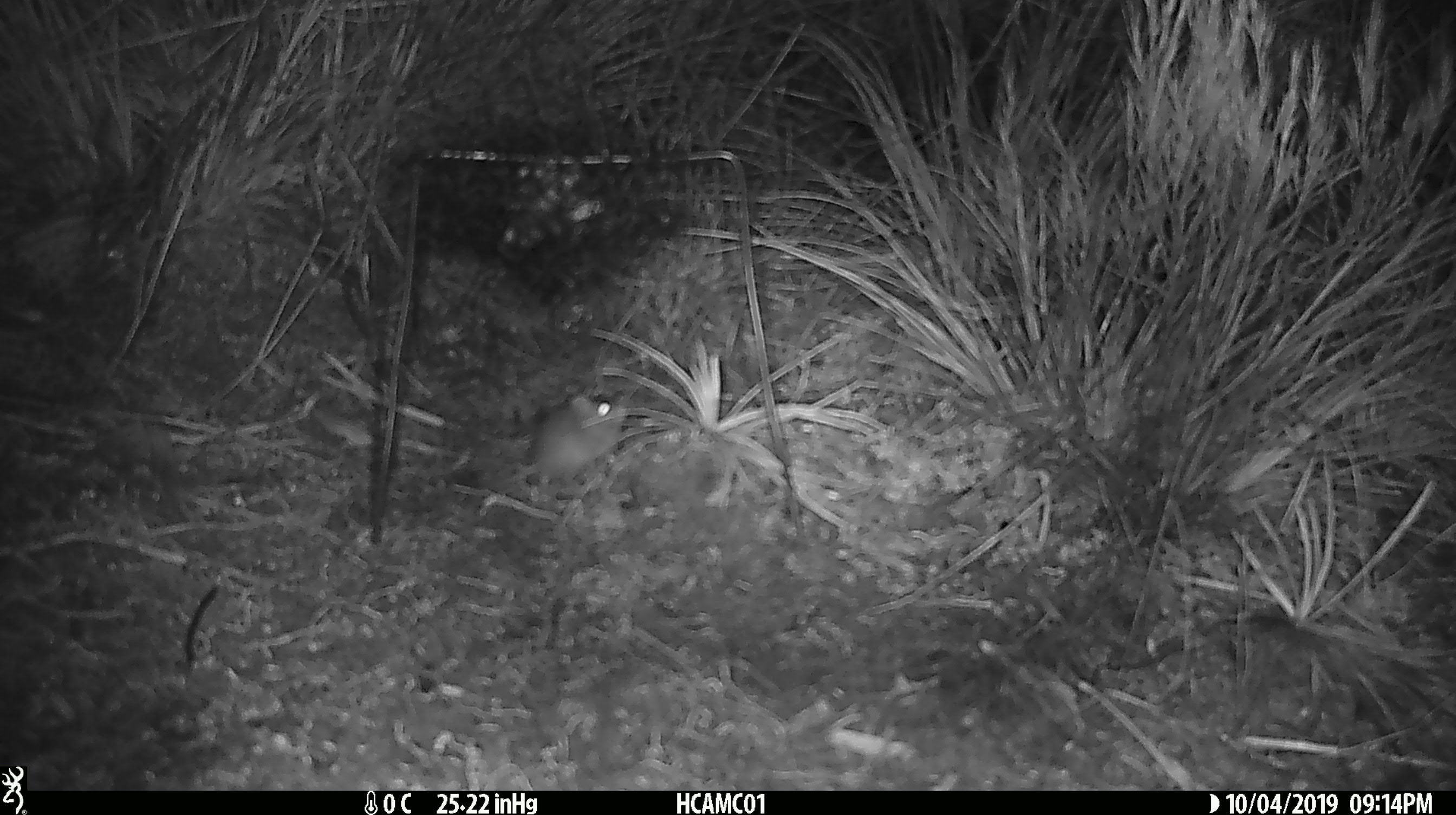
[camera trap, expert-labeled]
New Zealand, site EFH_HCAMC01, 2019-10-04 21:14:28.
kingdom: Animalia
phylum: Chordata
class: Mammalia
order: Rodentia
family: Muridae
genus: Mus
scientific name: Mus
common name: mouse